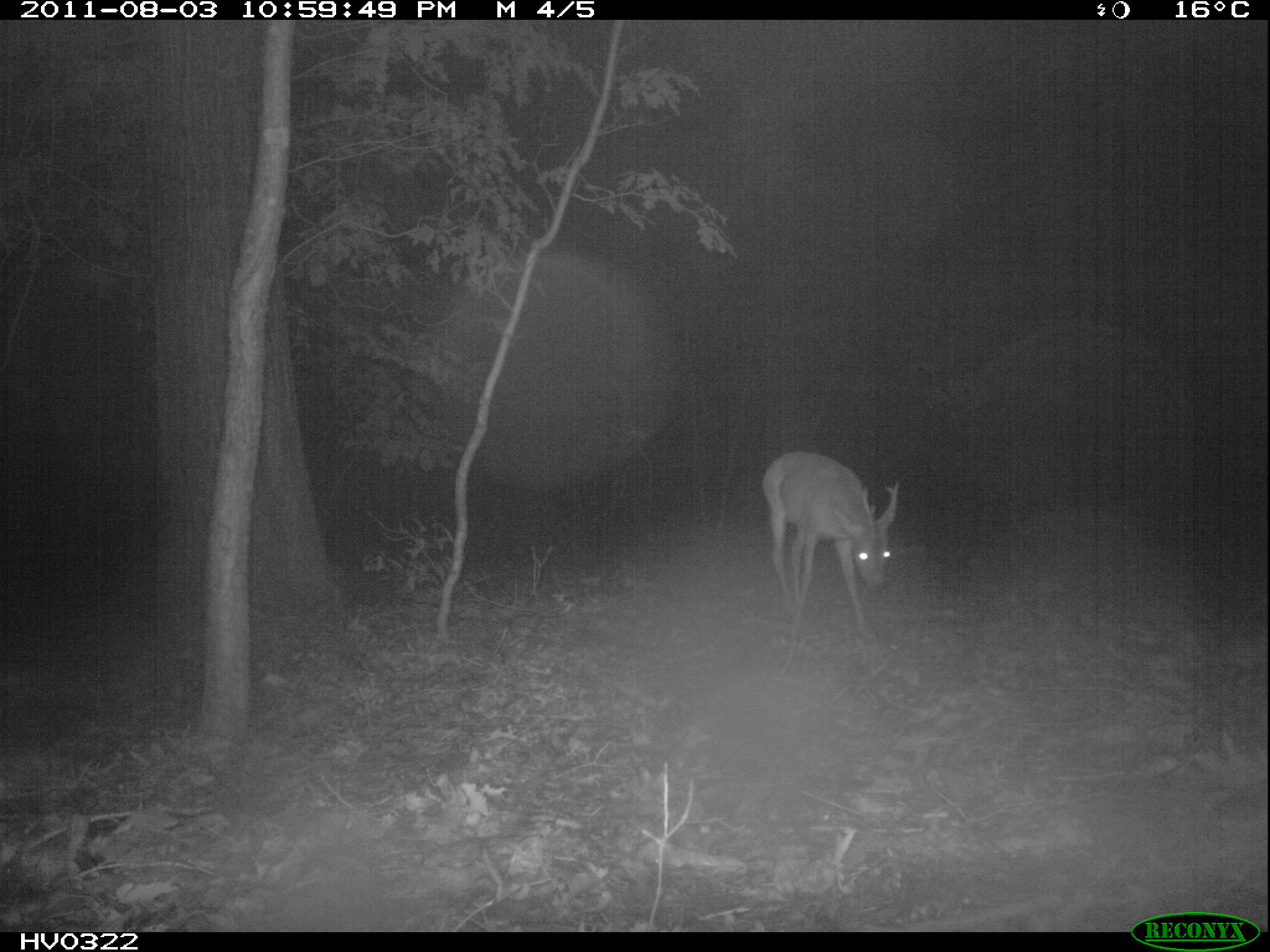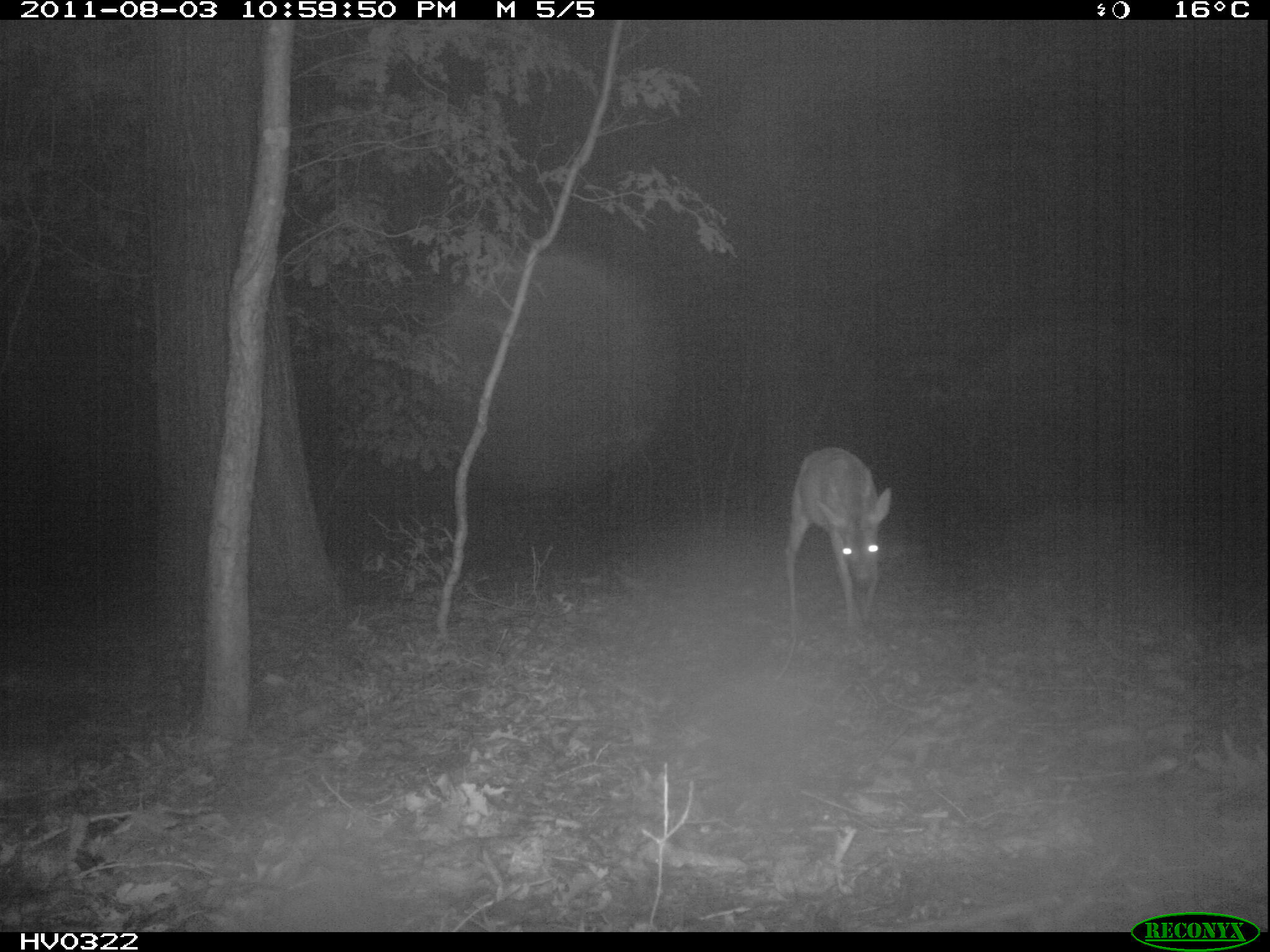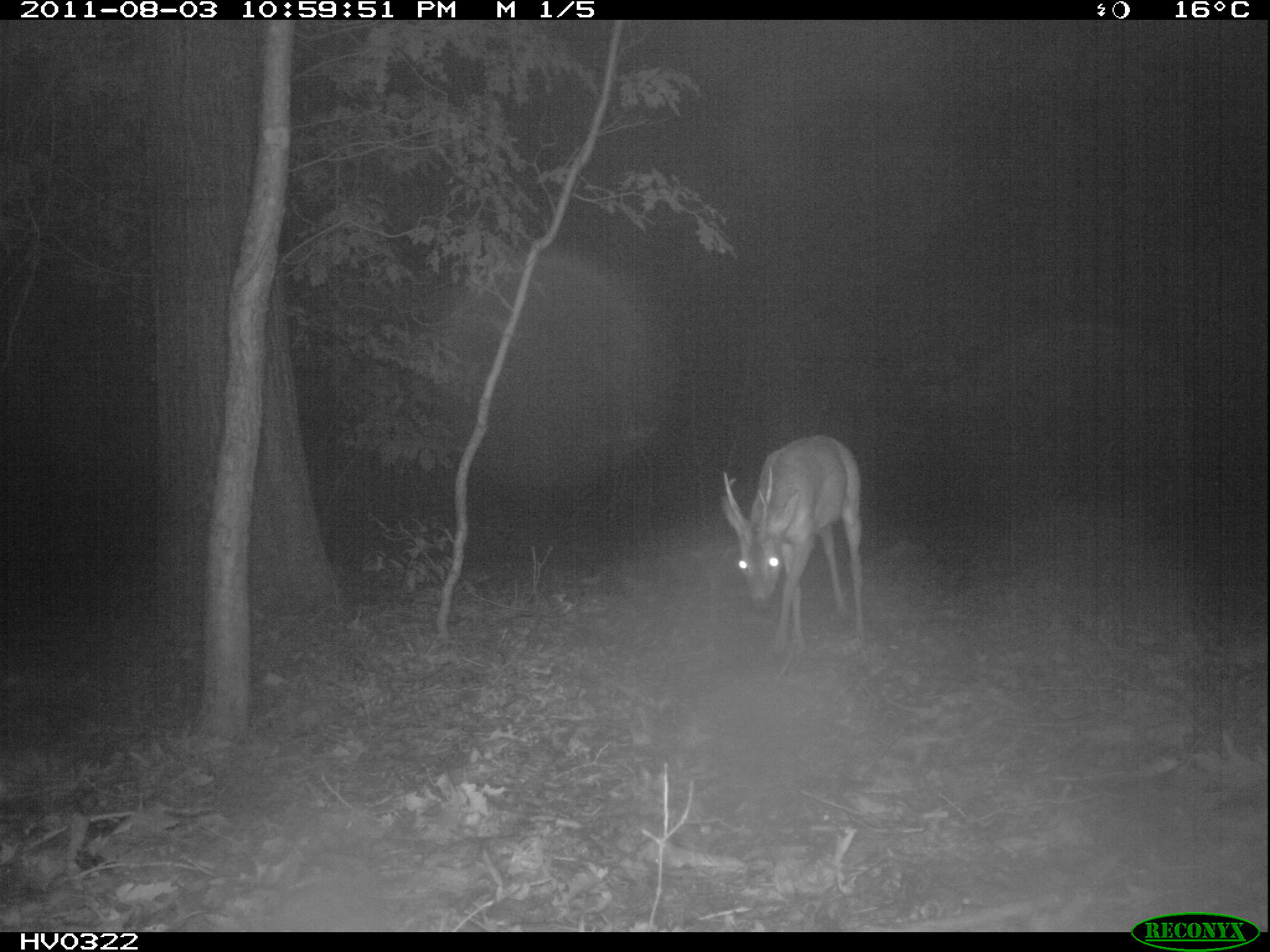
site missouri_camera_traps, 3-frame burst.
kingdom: Animalia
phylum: Chordata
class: Mammalia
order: Artiodactyla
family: Cervidae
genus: Capreolus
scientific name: Capreolus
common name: roe deer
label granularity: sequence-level